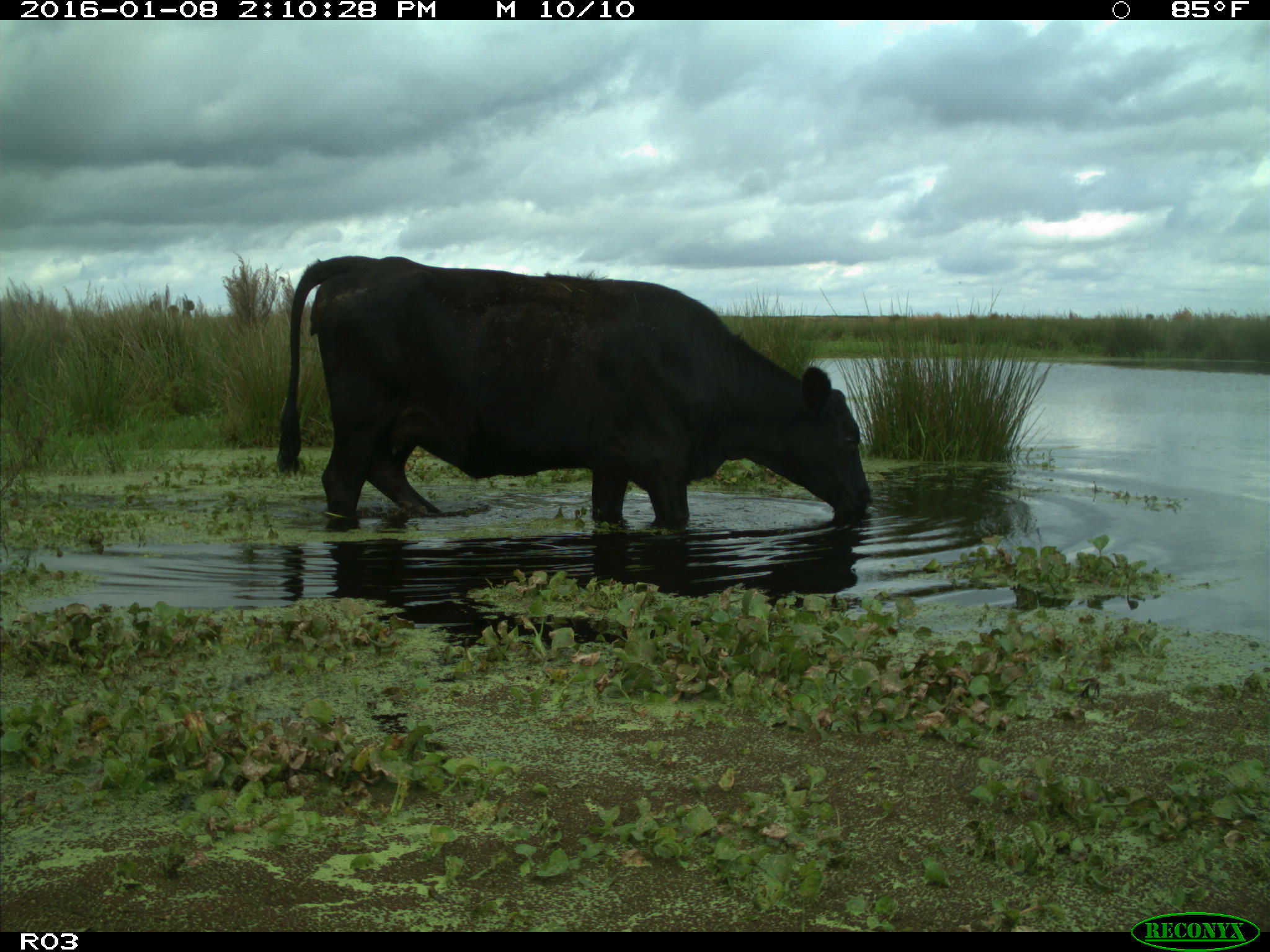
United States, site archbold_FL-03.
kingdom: Animalia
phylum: Chordata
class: Mammalia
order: Artiodactyla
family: Bovidae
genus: Bos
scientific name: Bos taurus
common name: domestic cow